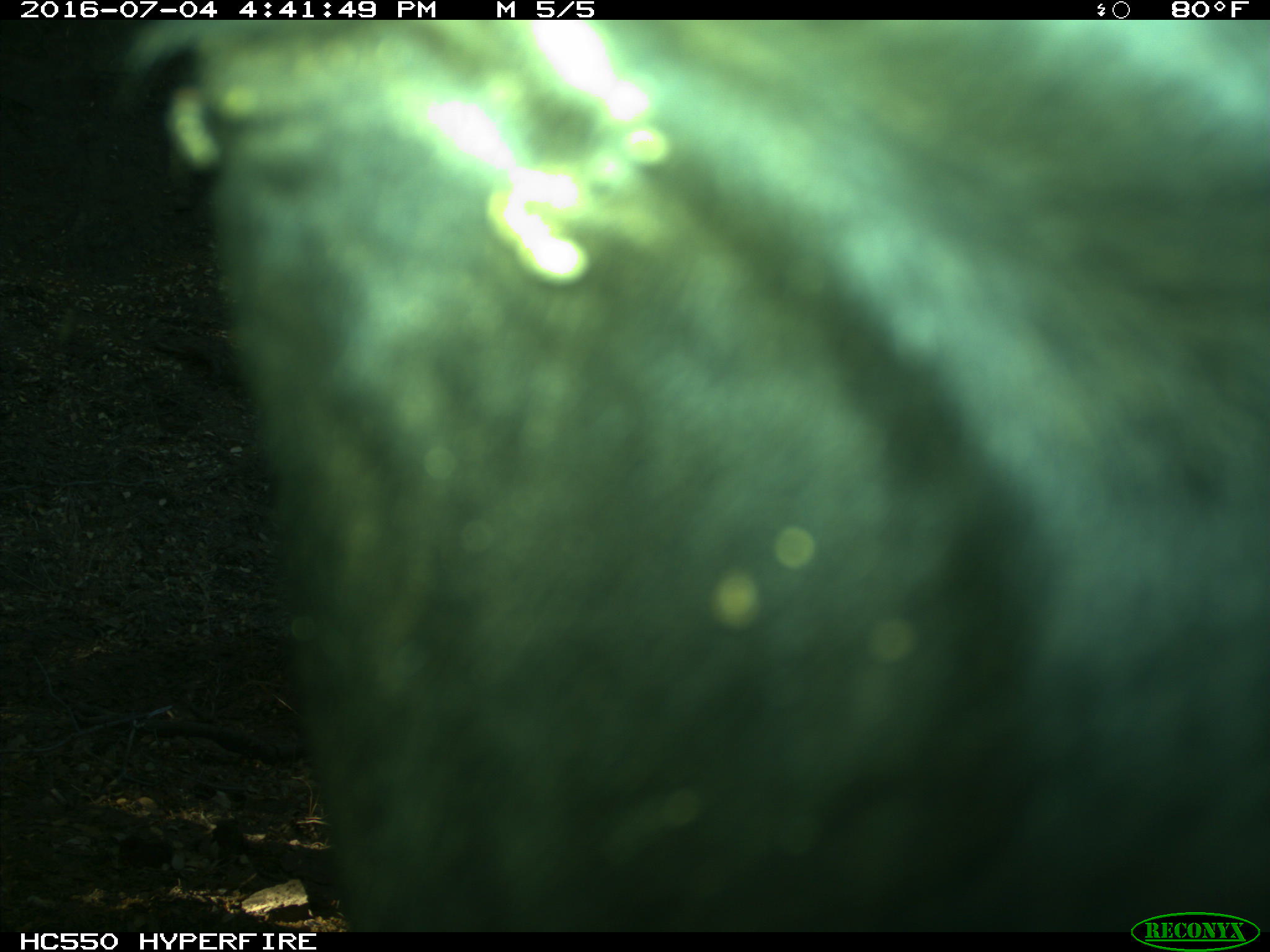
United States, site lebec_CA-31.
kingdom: Animalia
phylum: Chordata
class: Mammalia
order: Artiodactyla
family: Bovidae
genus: Bos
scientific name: Bos taurus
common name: domestic cow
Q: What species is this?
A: Bos taurus (domestic cow).